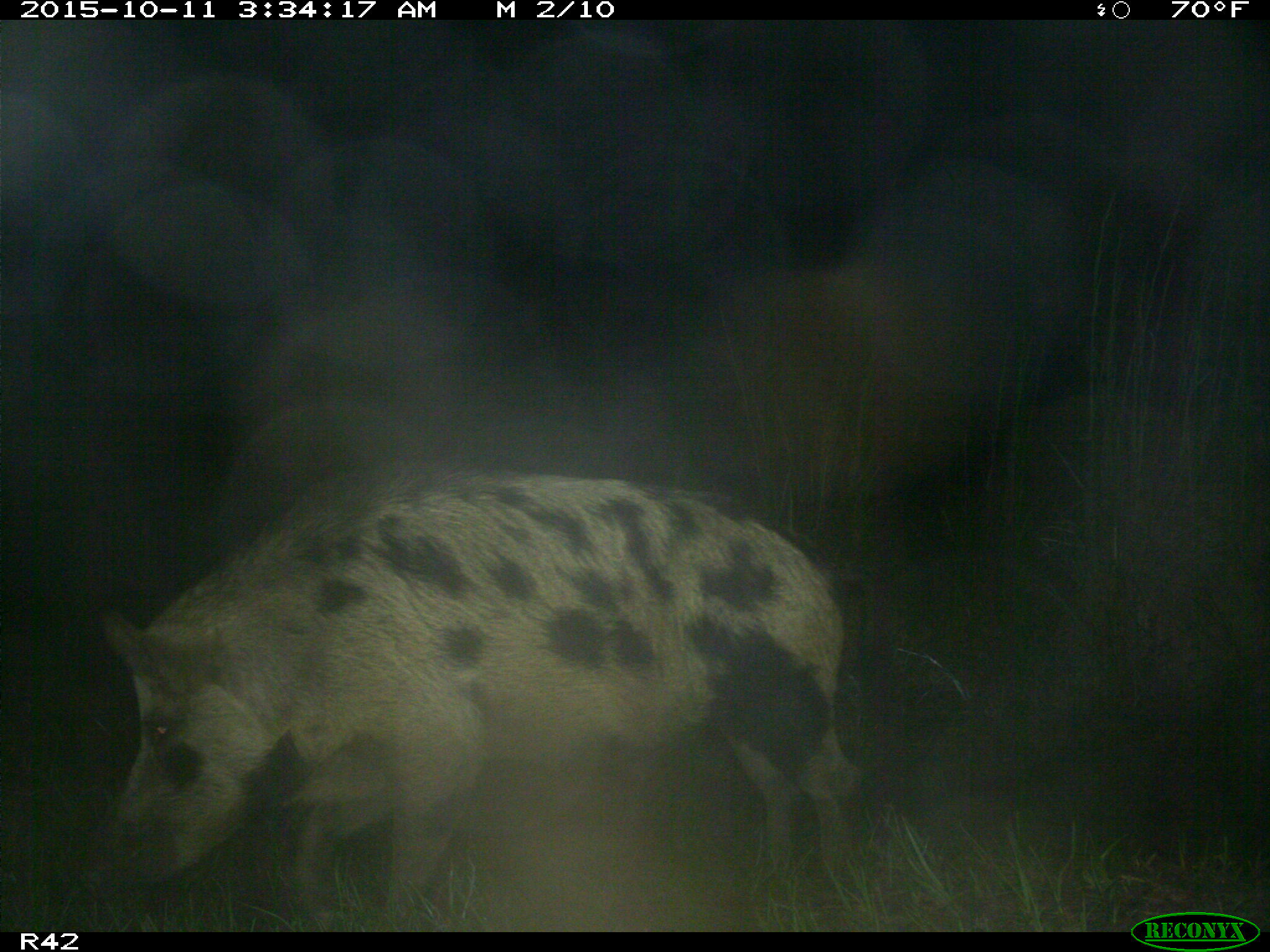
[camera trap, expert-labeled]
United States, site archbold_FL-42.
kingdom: Animalia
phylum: Chordata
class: Mammalia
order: Artiodactyla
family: Suidae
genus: Sus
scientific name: Sus scrofa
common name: wild boar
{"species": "Sus scrofa (wild boar)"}